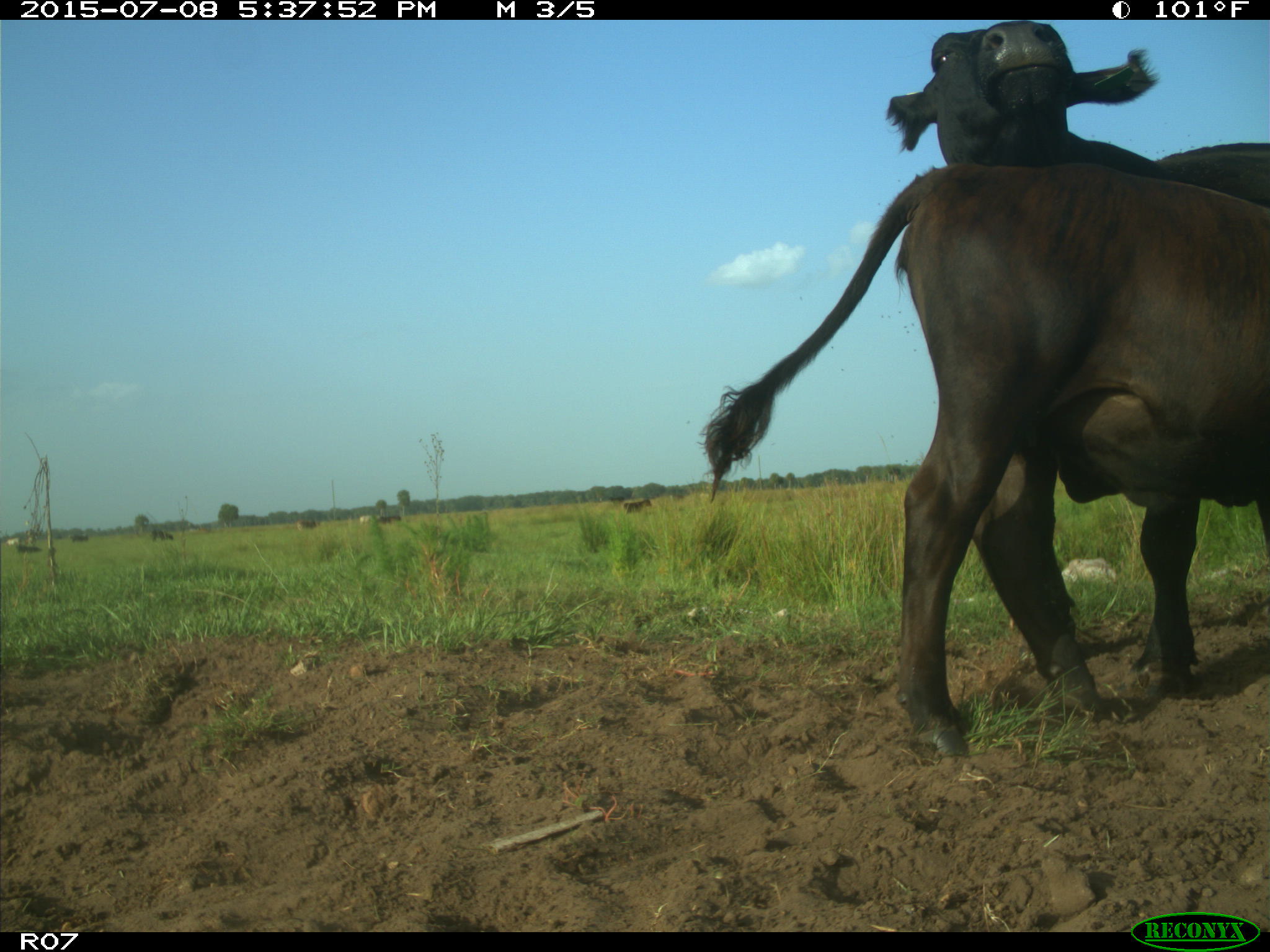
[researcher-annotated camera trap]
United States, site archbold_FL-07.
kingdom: Animalia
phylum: Chordata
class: Mammalia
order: Artiodactyla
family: Bovidae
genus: Bos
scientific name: Bos taurus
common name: domestic cow